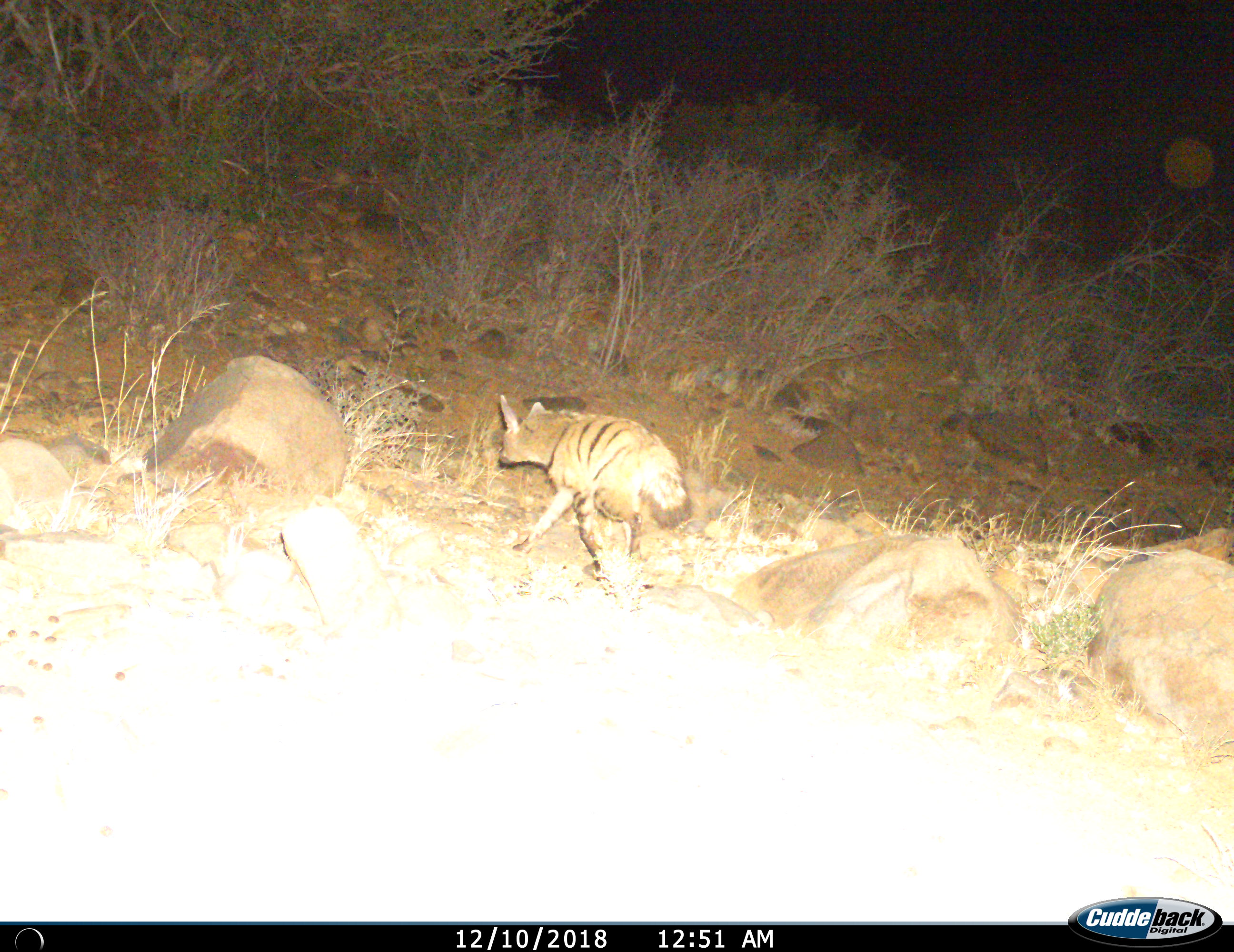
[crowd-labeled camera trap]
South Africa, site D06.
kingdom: Animalia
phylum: Chordata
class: Mammalia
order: Carnivora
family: Hyaenidae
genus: Proteles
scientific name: Proteles cristatus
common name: aardwolf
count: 1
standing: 0%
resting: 0%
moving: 100%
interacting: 0%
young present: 0%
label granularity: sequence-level